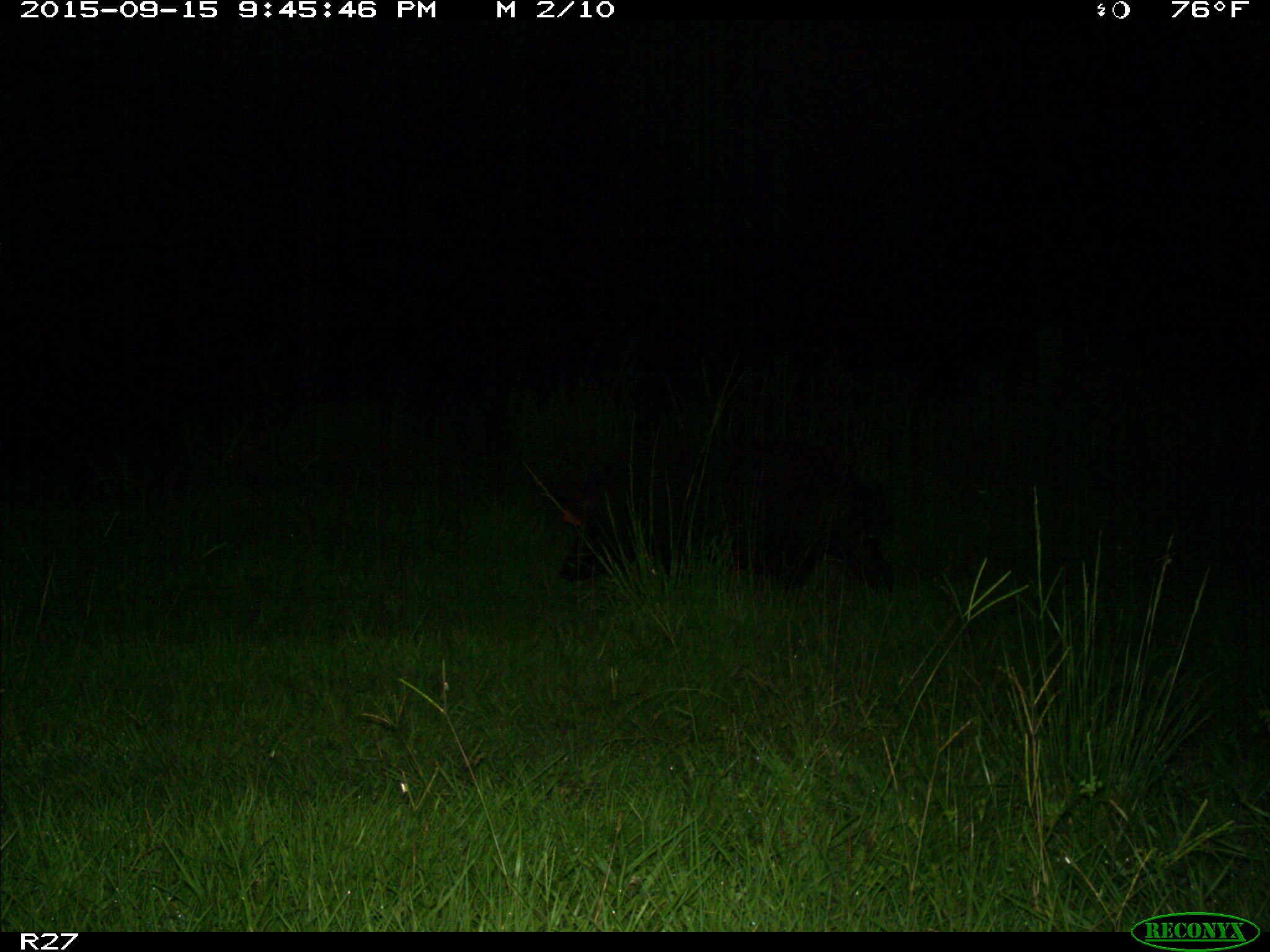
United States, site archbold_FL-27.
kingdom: Animalia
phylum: Chordata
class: Mammalia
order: Artiodactyla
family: Suidae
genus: Sus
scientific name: Sus scrofa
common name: wild boar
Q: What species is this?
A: Sus scrofa (wild boar).